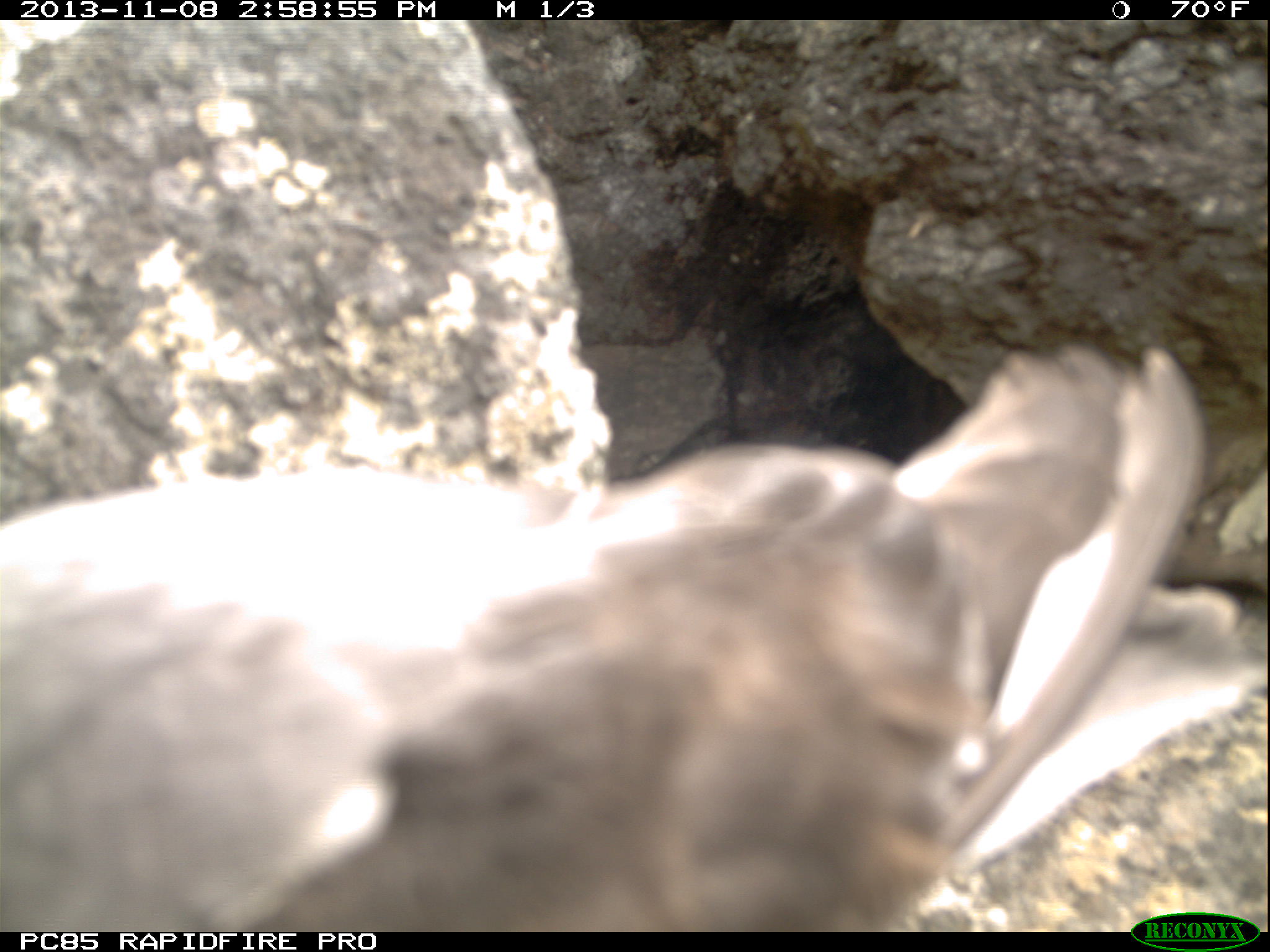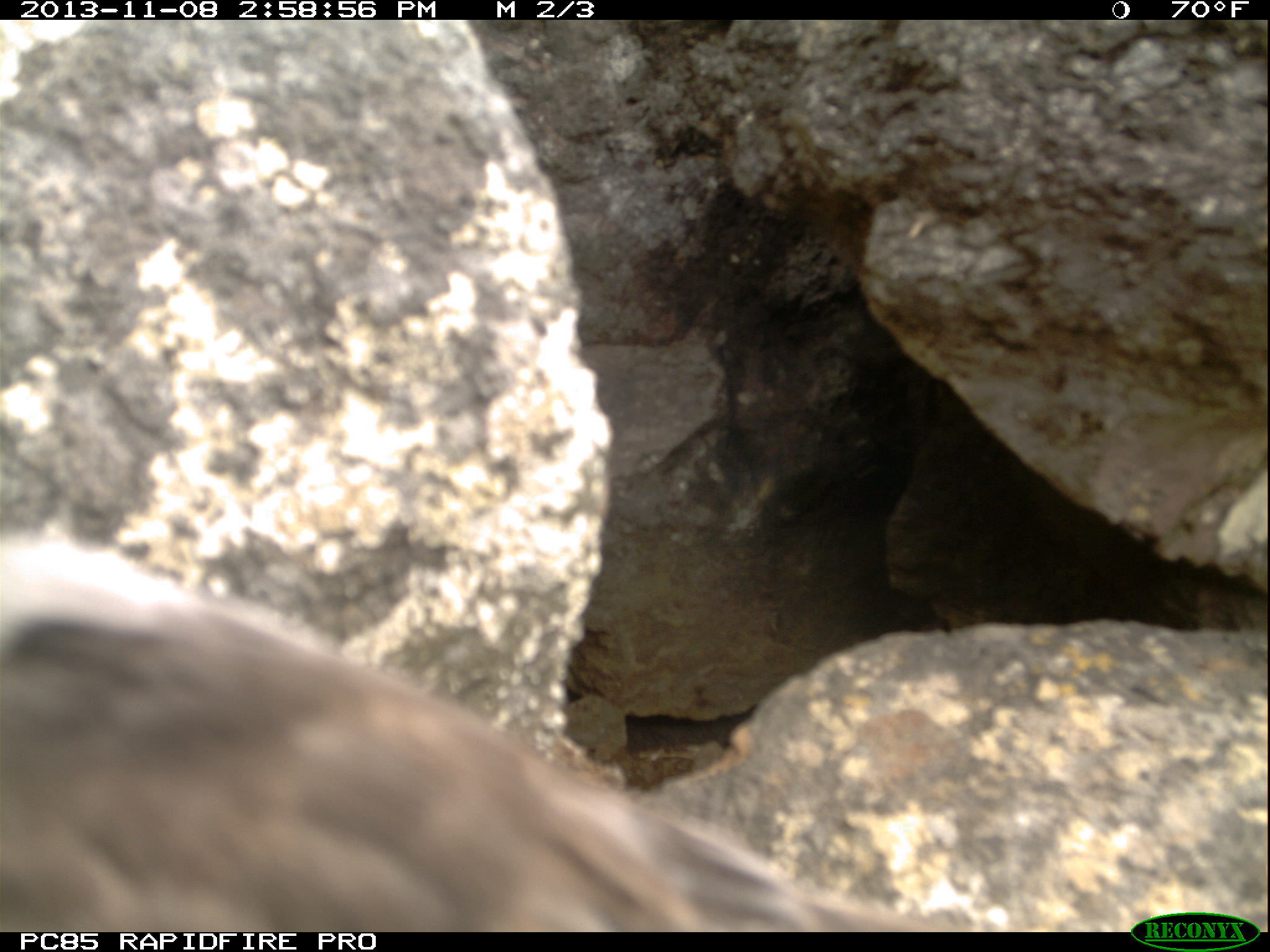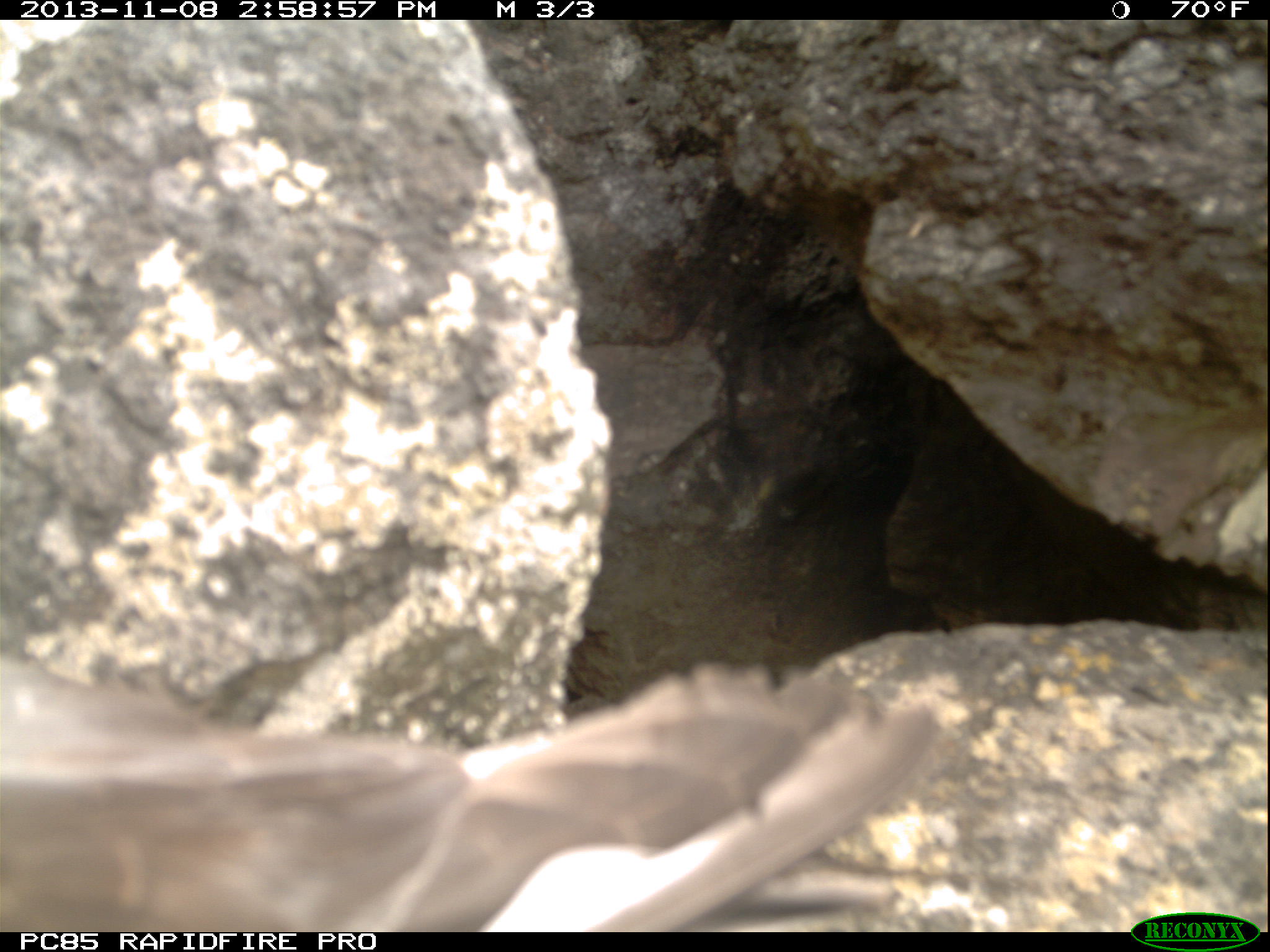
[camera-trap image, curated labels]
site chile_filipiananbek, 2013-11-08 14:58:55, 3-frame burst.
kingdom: Animalia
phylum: Chordata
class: Aves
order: Procellariiformes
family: Procellariidae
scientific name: Procellariidae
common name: petrel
Petrel (Procellariidae).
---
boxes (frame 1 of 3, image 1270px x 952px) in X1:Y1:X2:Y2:
petrel: 0:343:1267:930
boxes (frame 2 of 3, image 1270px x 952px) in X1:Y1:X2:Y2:
petrel: 0:529:966:933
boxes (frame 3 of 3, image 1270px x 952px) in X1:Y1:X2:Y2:
petrel: 7:646:946:931